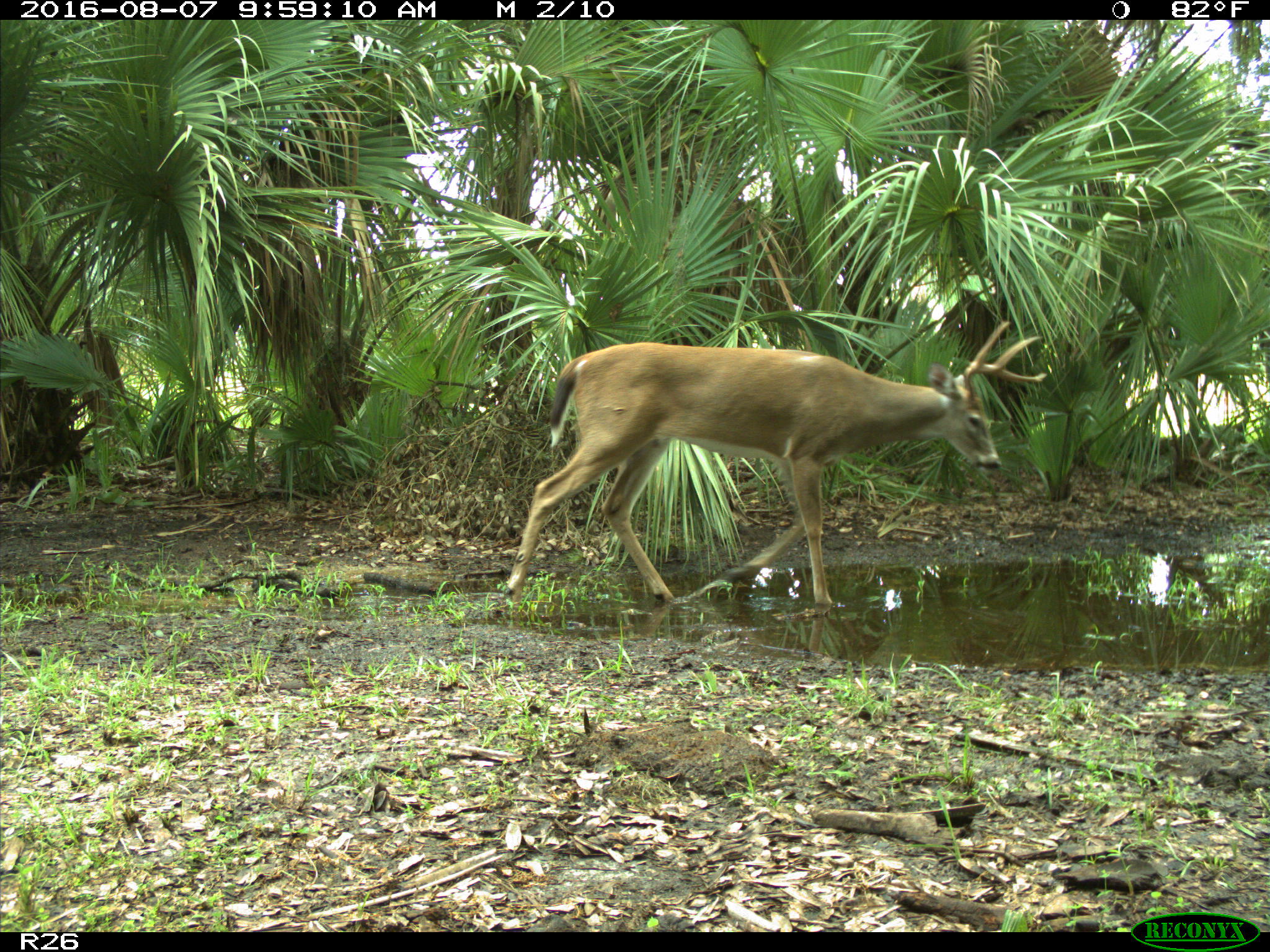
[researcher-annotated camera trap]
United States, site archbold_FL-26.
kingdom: Animalia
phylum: Chordata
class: Mammalia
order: Artiodactyla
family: Cervidae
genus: Odocoileus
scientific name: Odocoileus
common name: deer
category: unidentified deer